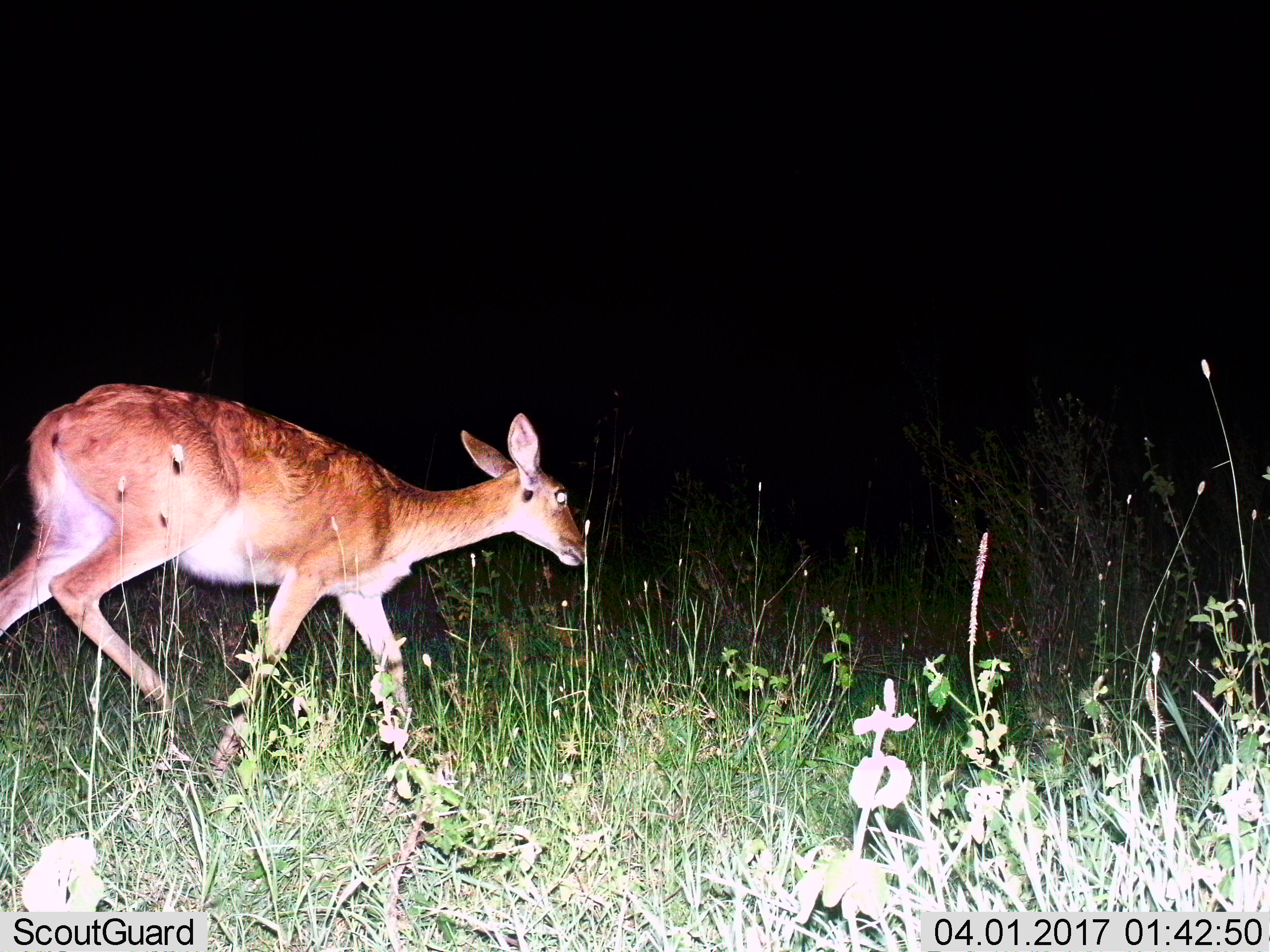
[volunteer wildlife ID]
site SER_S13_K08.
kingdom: Animalia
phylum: Chordata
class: Mammalia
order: Artiodactyla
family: Bovidae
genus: Redunca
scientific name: Redunca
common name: reedbuck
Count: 1.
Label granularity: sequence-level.